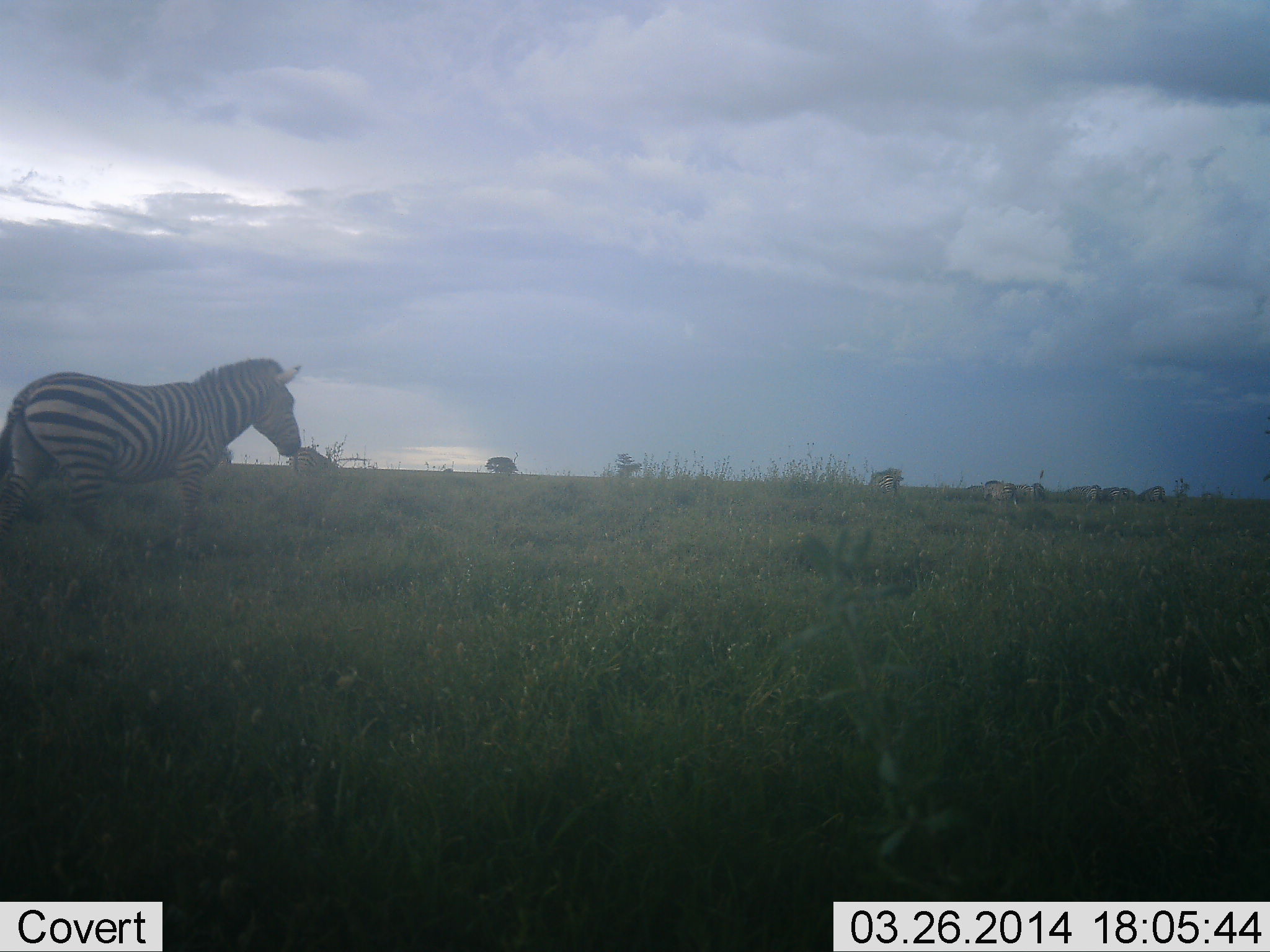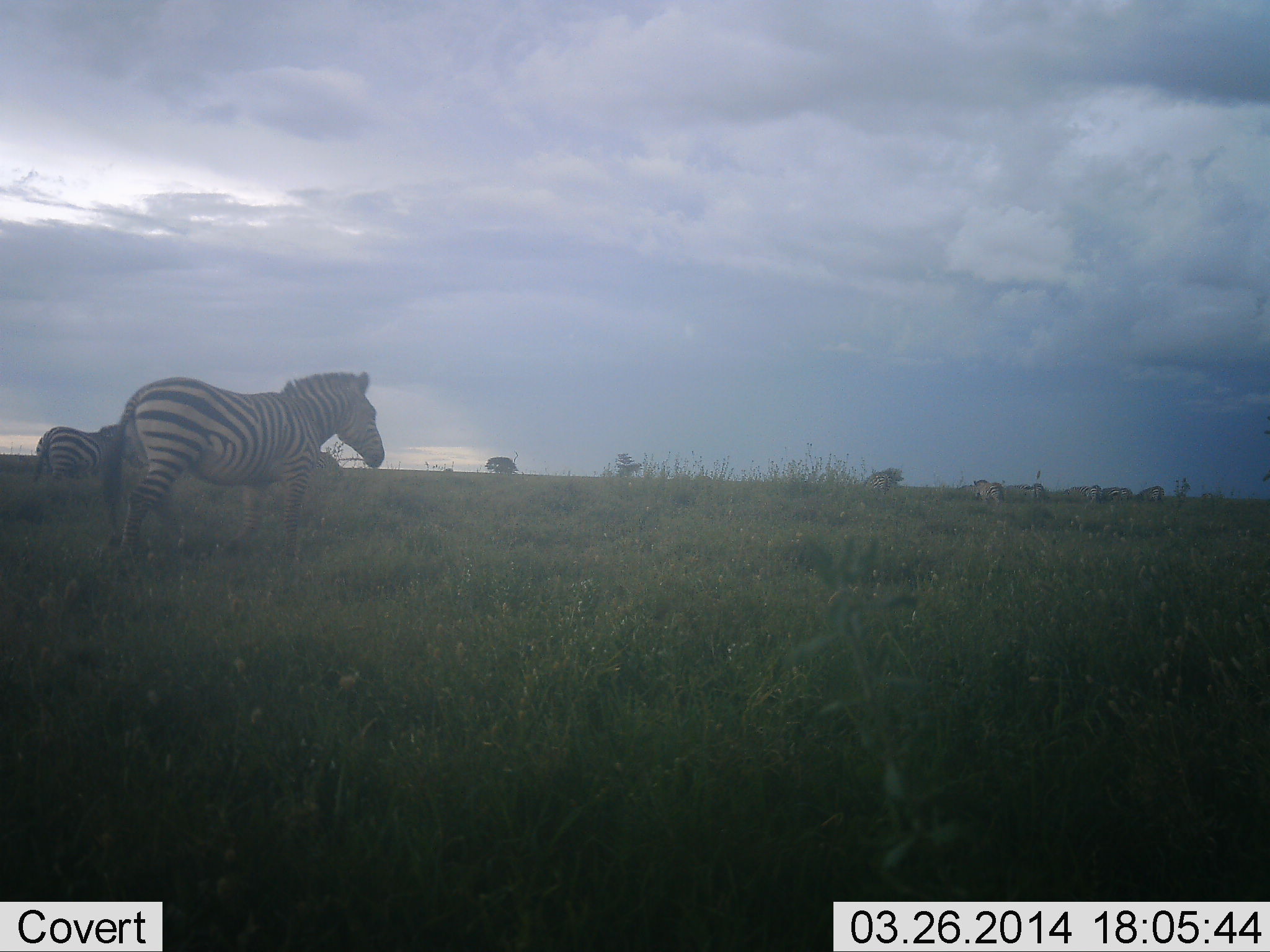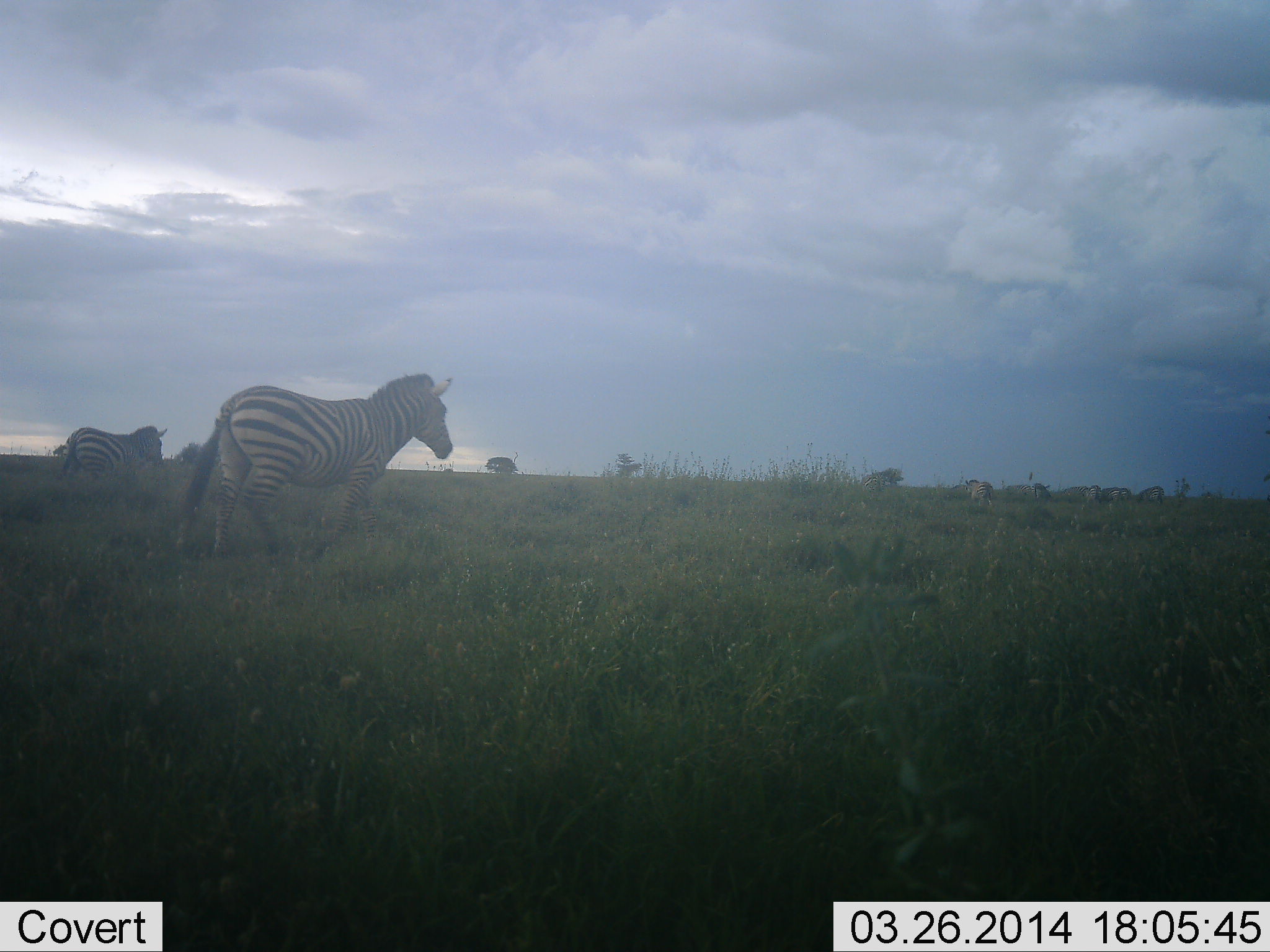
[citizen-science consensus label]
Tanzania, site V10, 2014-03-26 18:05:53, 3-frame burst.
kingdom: Animalia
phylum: Chordata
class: Mammalia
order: Perissodactyla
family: Equidae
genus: Equus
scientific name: Equus quagga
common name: plains zebra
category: zebra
Zebra (plains zebra) (Equus quagga), count 4. Behavior (volunteer vote fractions): standing 40%, resting 0%, moving 80%, interacting 0%. Young present (vote fraction): 0%. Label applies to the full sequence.